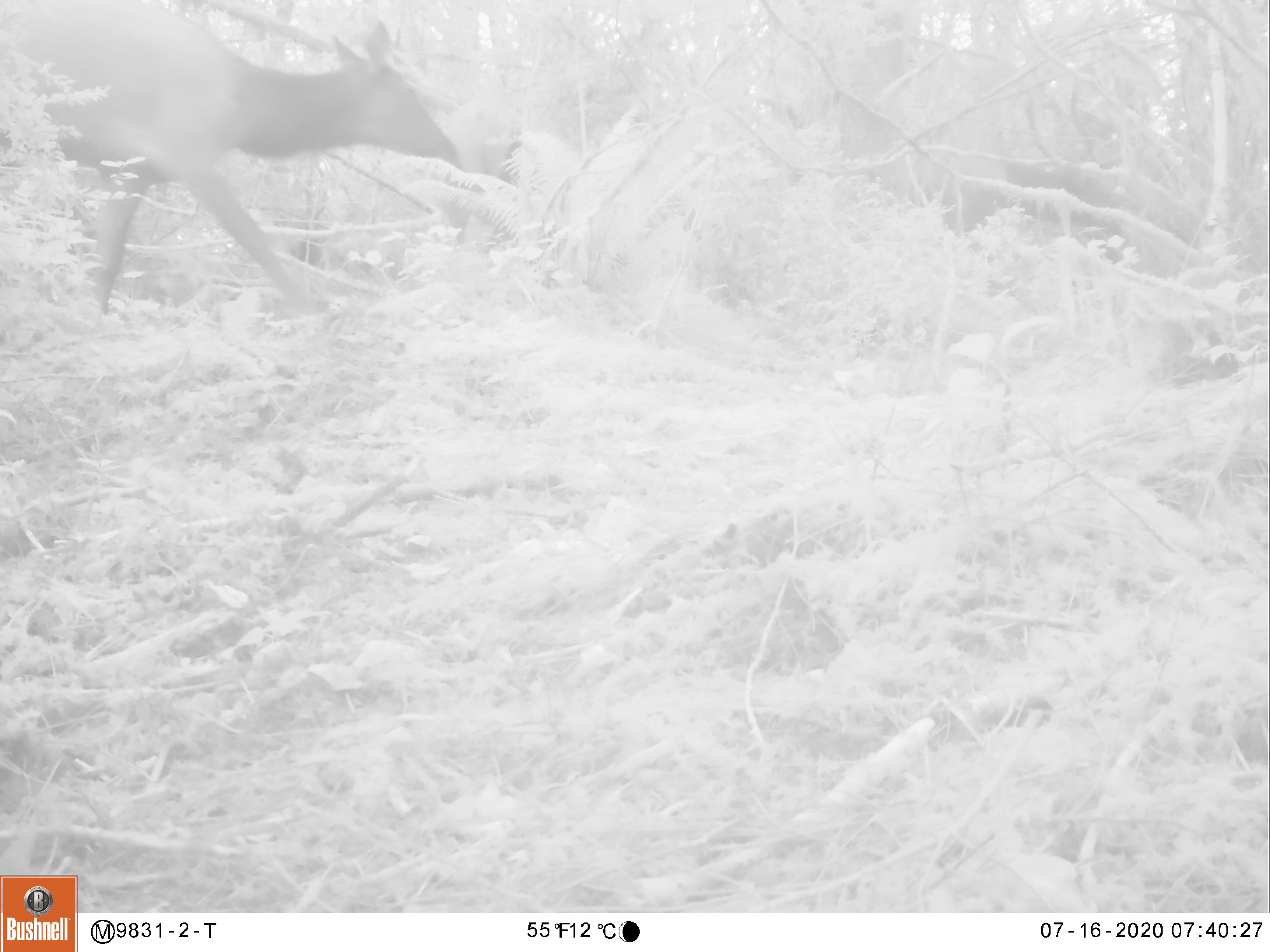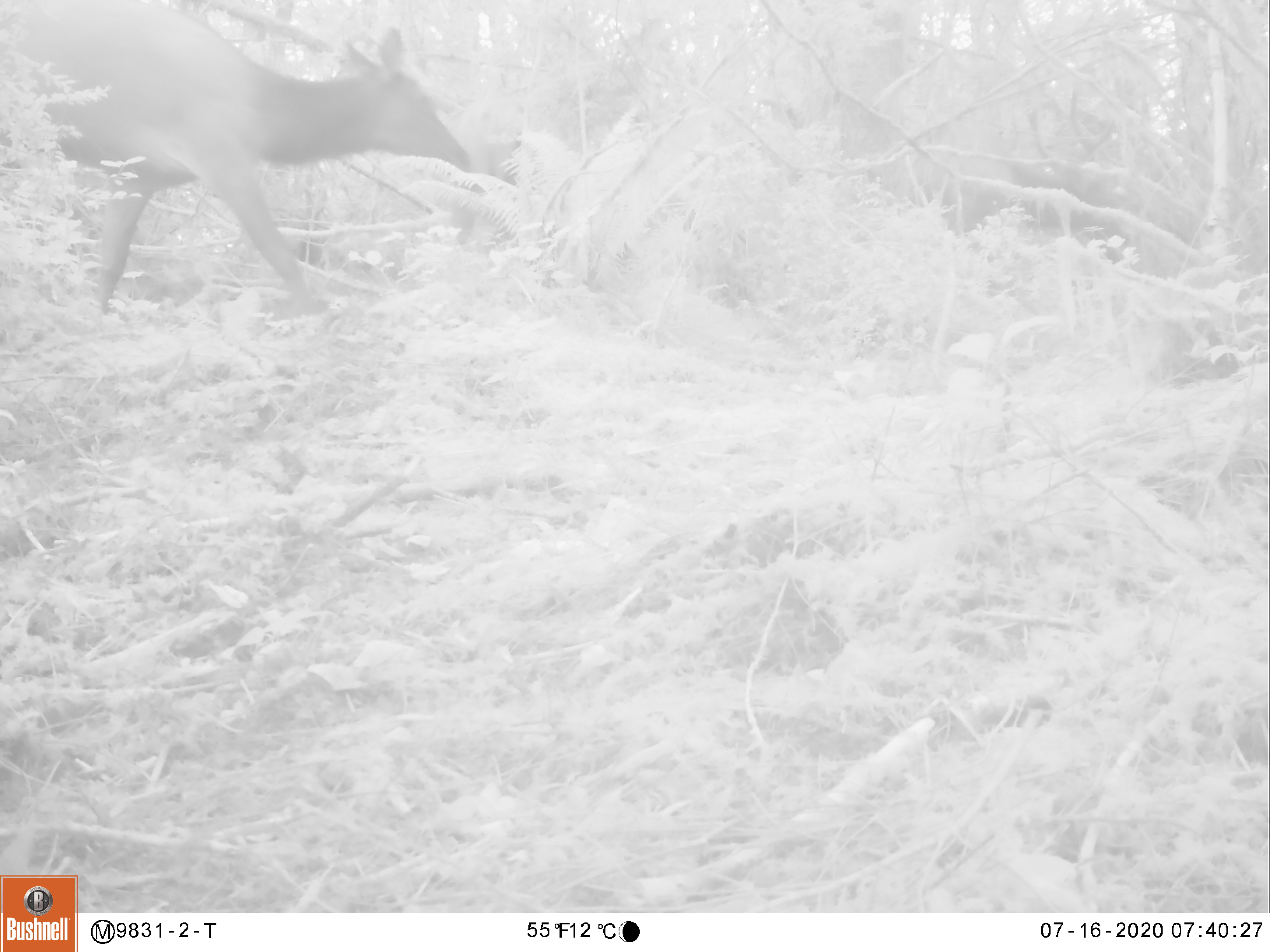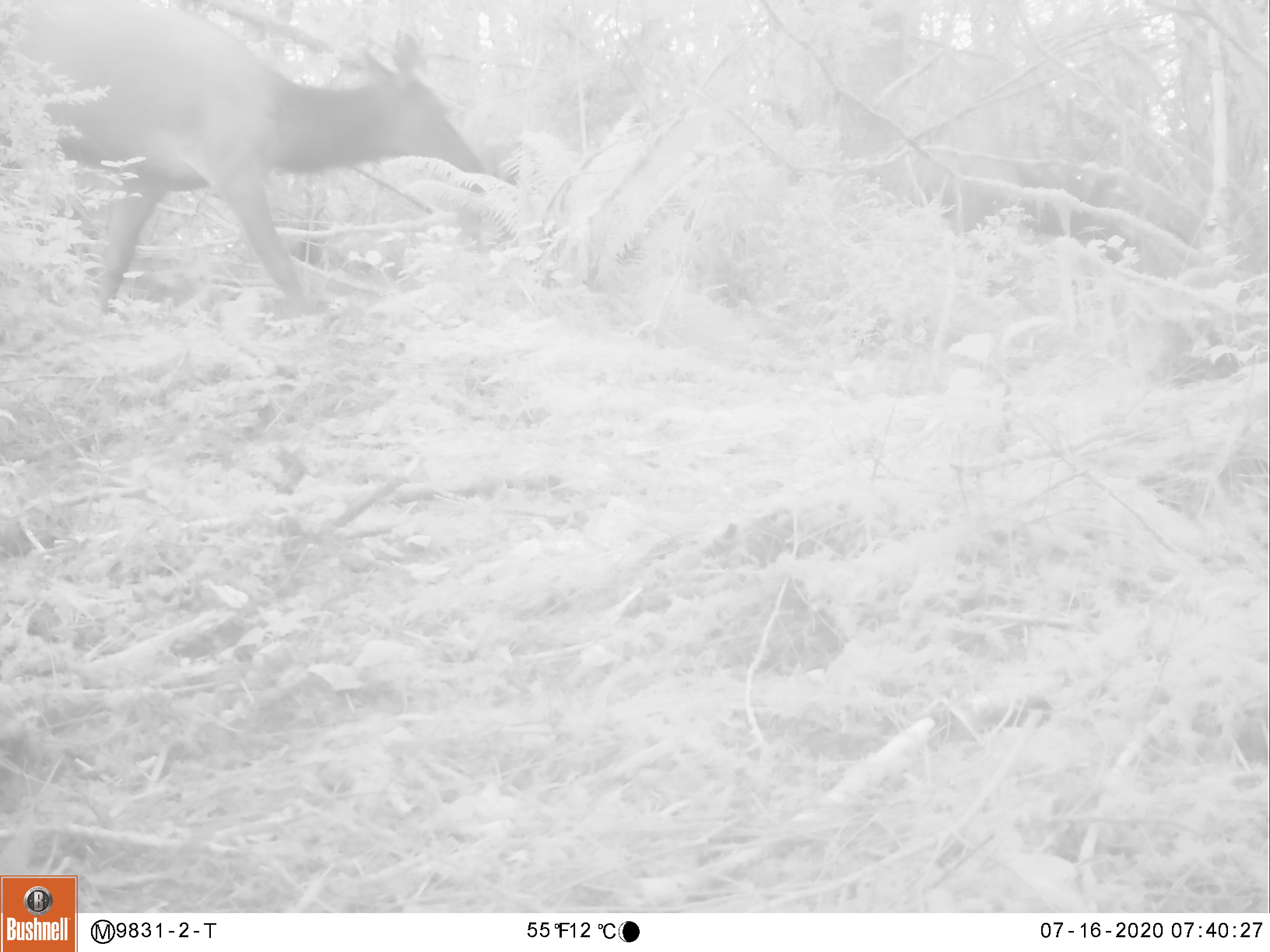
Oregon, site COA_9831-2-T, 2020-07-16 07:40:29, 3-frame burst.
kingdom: Animalia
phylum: Chordata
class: Mammalia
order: Artiodactyla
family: Cervidae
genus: Cervus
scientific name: Cervus canadensis roosevelti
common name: roosevelt elk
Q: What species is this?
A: Roosevelt elk (Cervus canadensis roosevelti).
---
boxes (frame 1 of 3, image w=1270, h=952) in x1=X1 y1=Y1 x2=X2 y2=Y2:
roosevelt elk: x1=27 y1=3 x2=457 y2=322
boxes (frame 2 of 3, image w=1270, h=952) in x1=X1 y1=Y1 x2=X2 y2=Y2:
roosevelt elk: x1=49 y1=3 x2=470 y2=320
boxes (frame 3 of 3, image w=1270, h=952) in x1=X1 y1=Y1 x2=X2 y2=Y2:
roosevelt elk: x1=20 y1=3 x2=486 y2=320